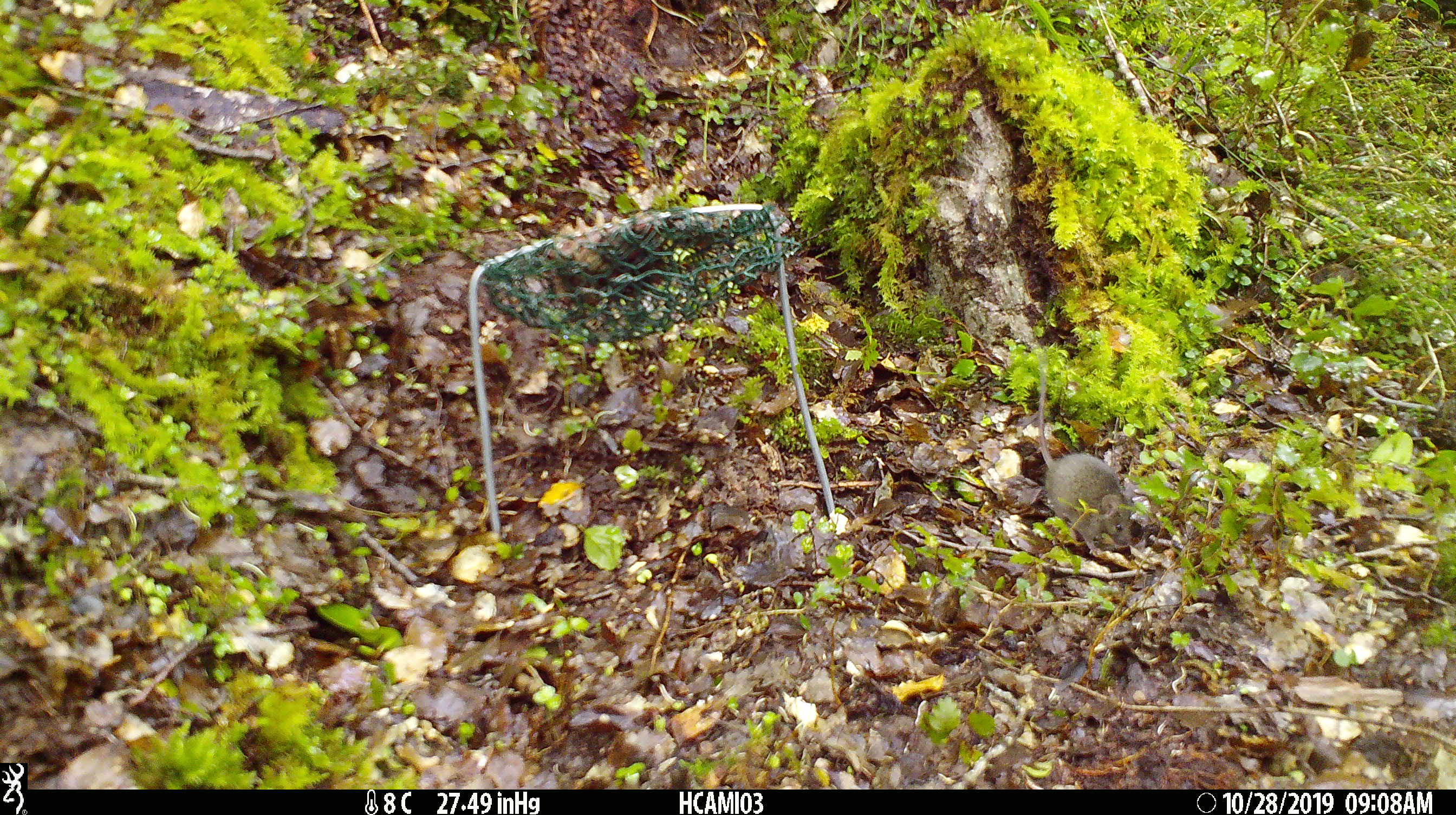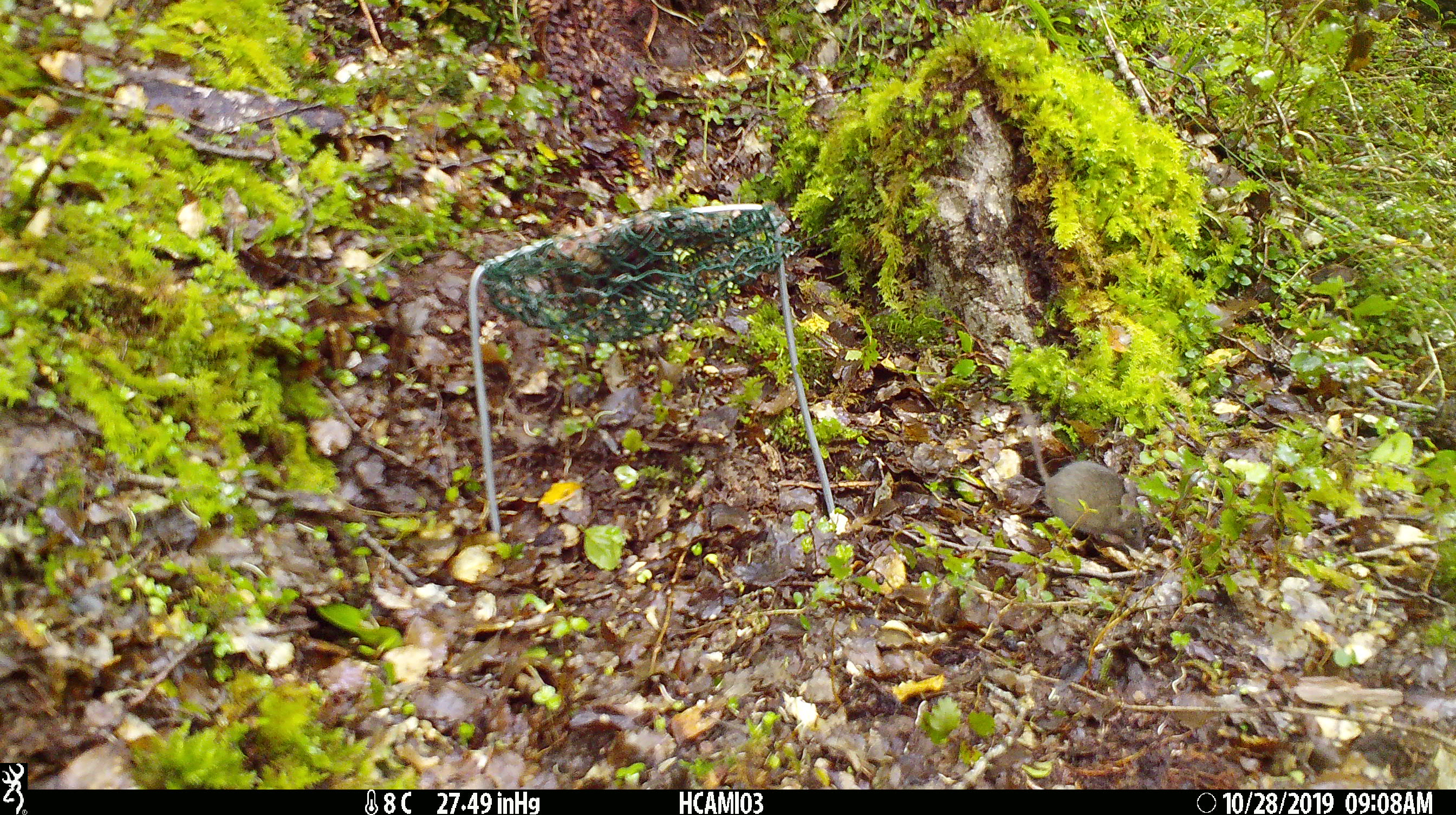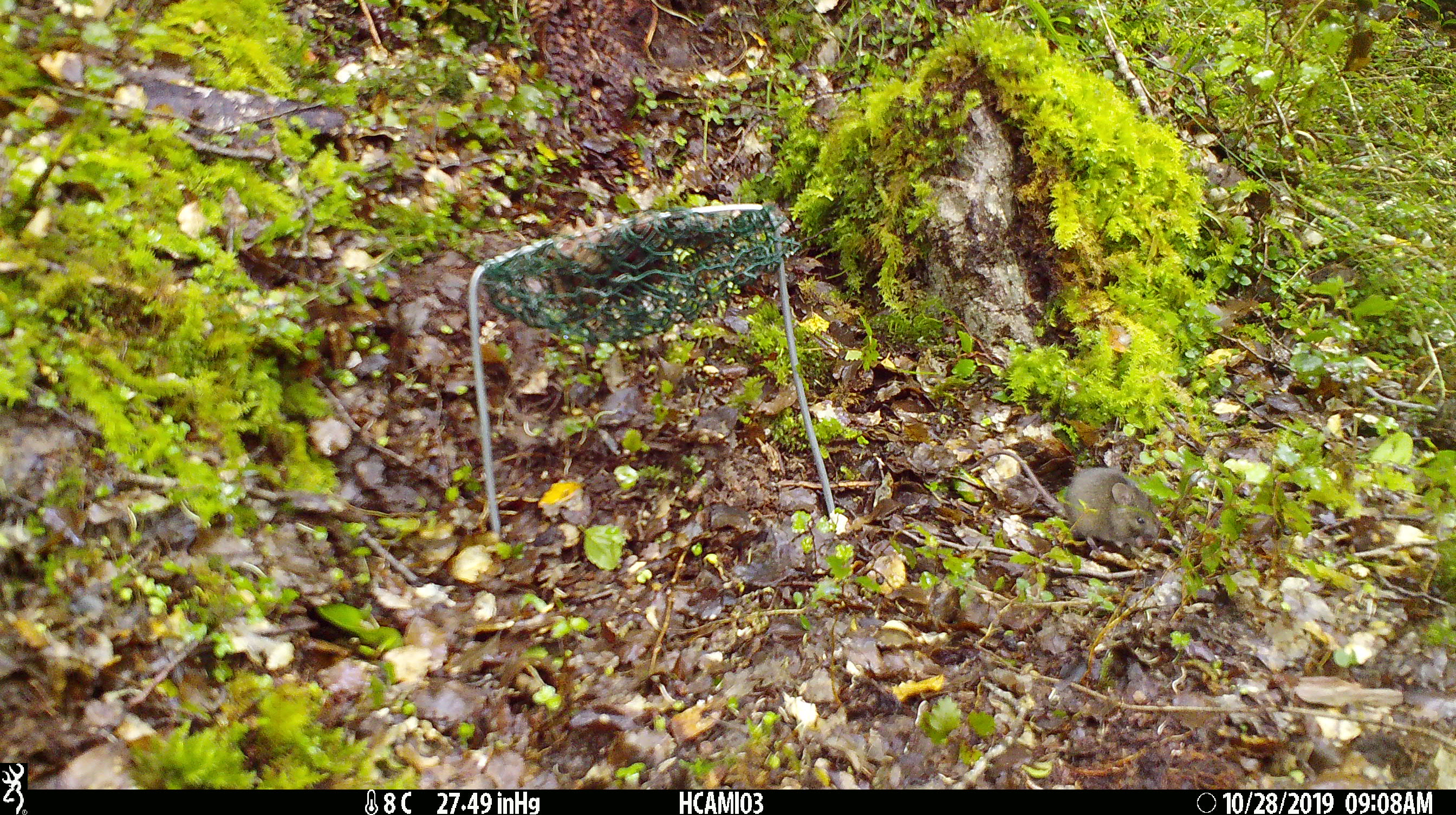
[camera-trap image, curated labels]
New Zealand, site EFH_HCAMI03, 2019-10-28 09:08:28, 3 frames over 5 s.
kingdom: Animalia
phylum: Chordata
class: Mammalia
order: Rodentia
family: Muridae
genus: Mus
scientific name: Mus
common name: mouse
Mouse (Mus).